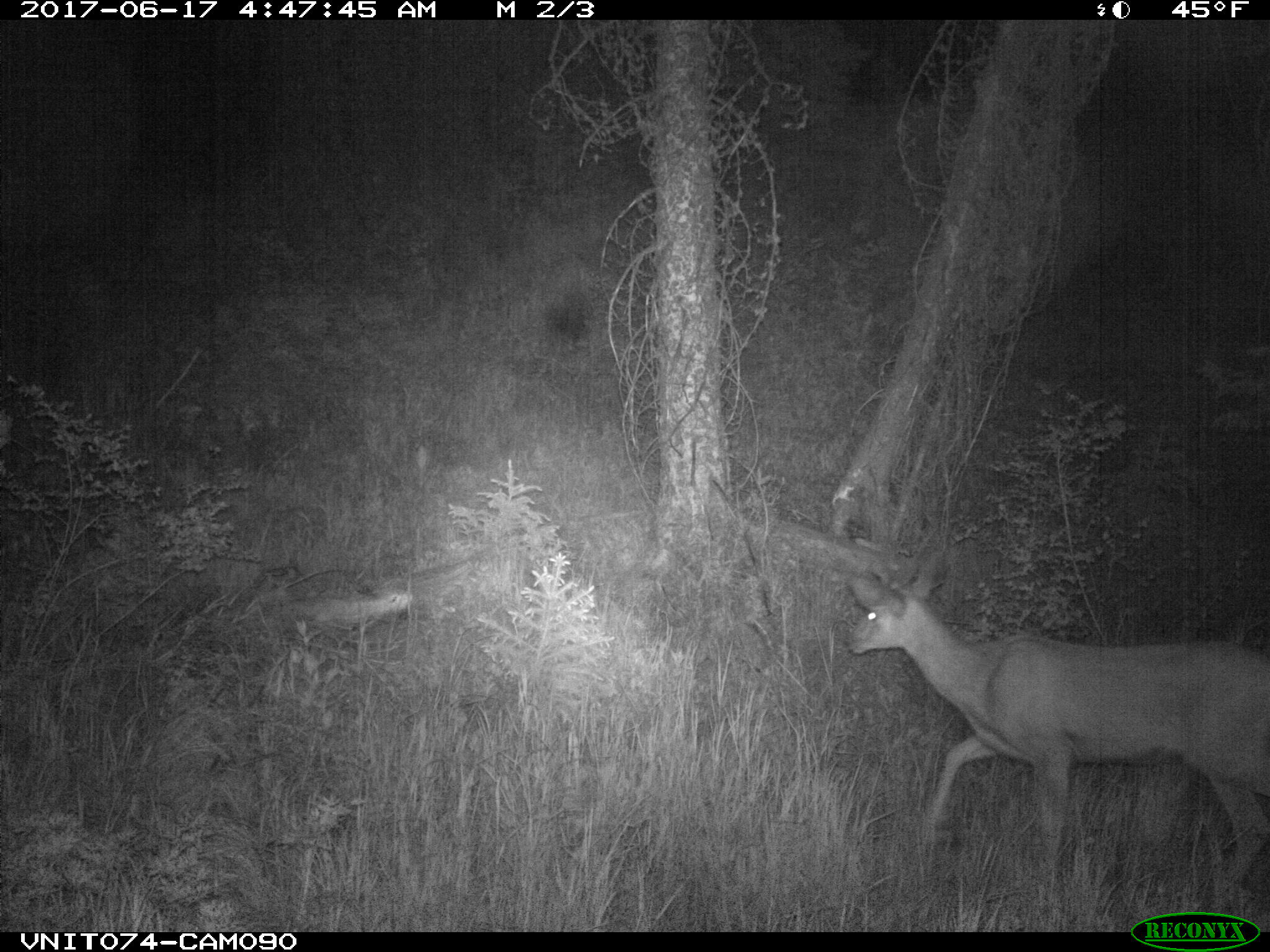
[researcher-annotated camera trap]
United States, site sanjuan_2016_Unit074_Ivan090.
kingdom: Animalia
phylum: Chordata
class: Mammalia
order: Artiodactyla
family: Cervidae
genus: Odocoileus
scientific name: Odocoileus hemionus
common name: mule deer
Odocoileus hemionus (mule deer).